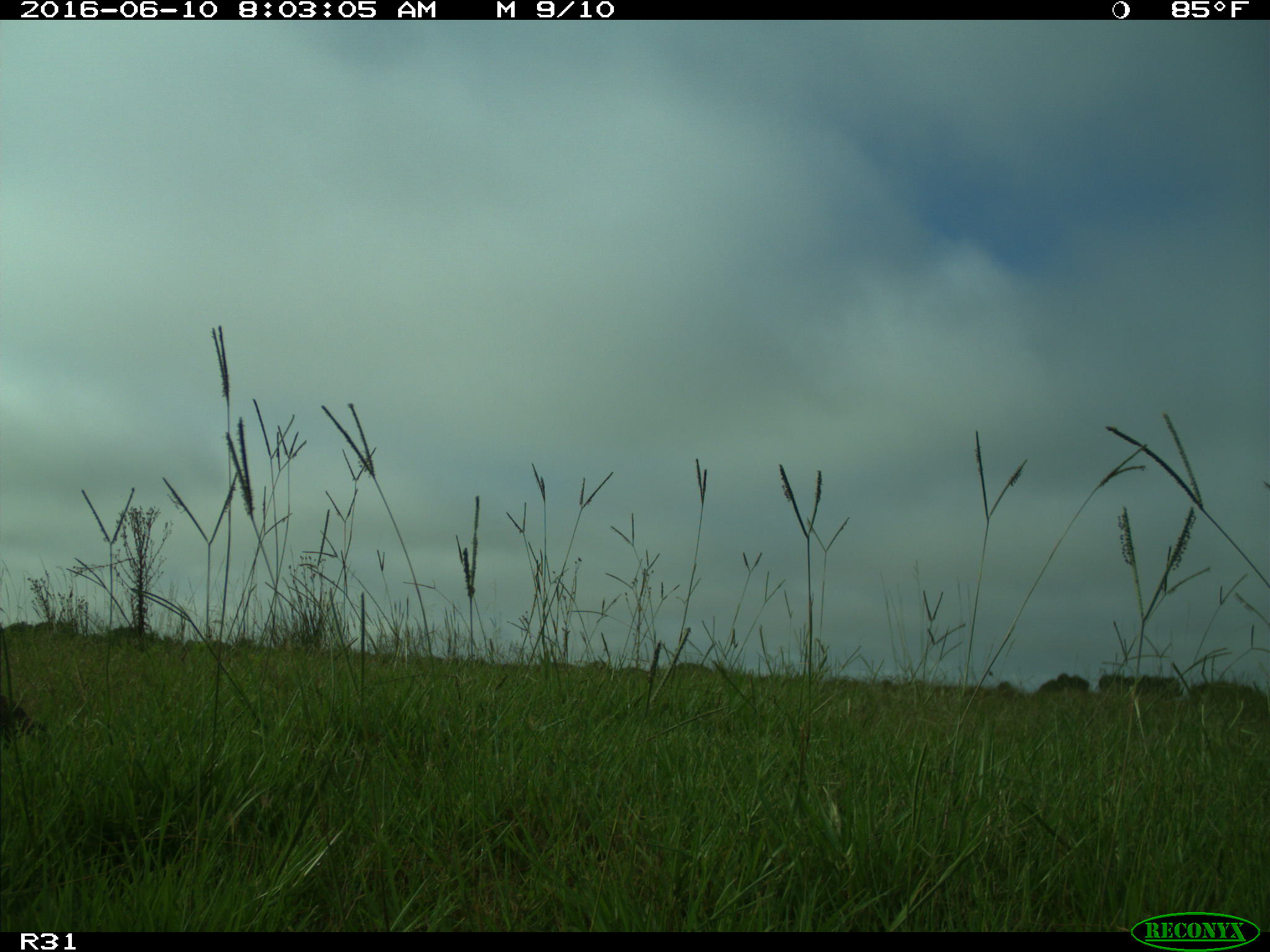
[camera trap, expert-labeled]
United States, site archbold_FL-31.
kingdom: Animalia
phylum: Chordata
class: Aves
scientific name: Aves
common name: birds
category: unidentified bird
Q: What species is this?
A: Unidentified bird (birds) (Aves).